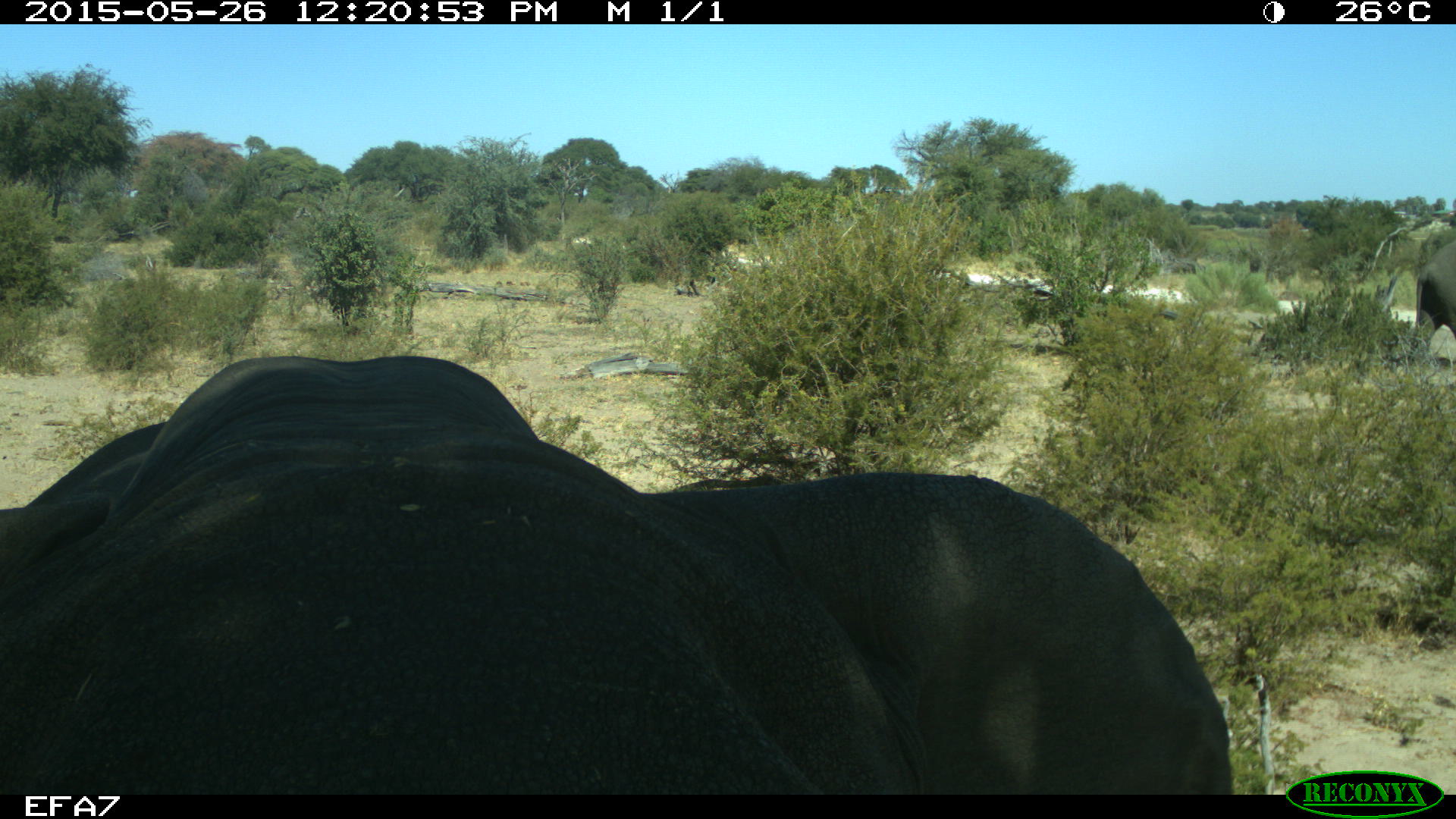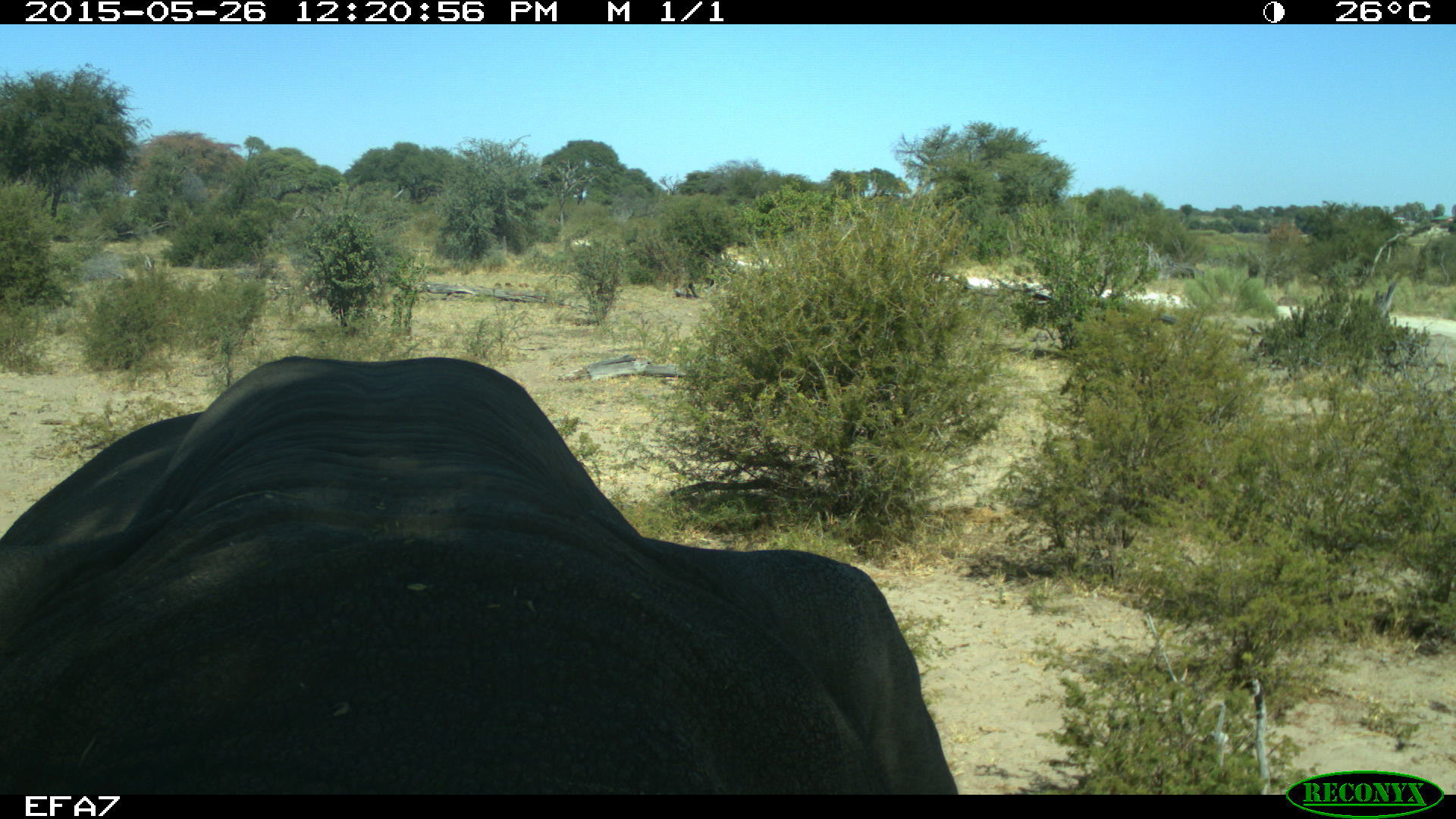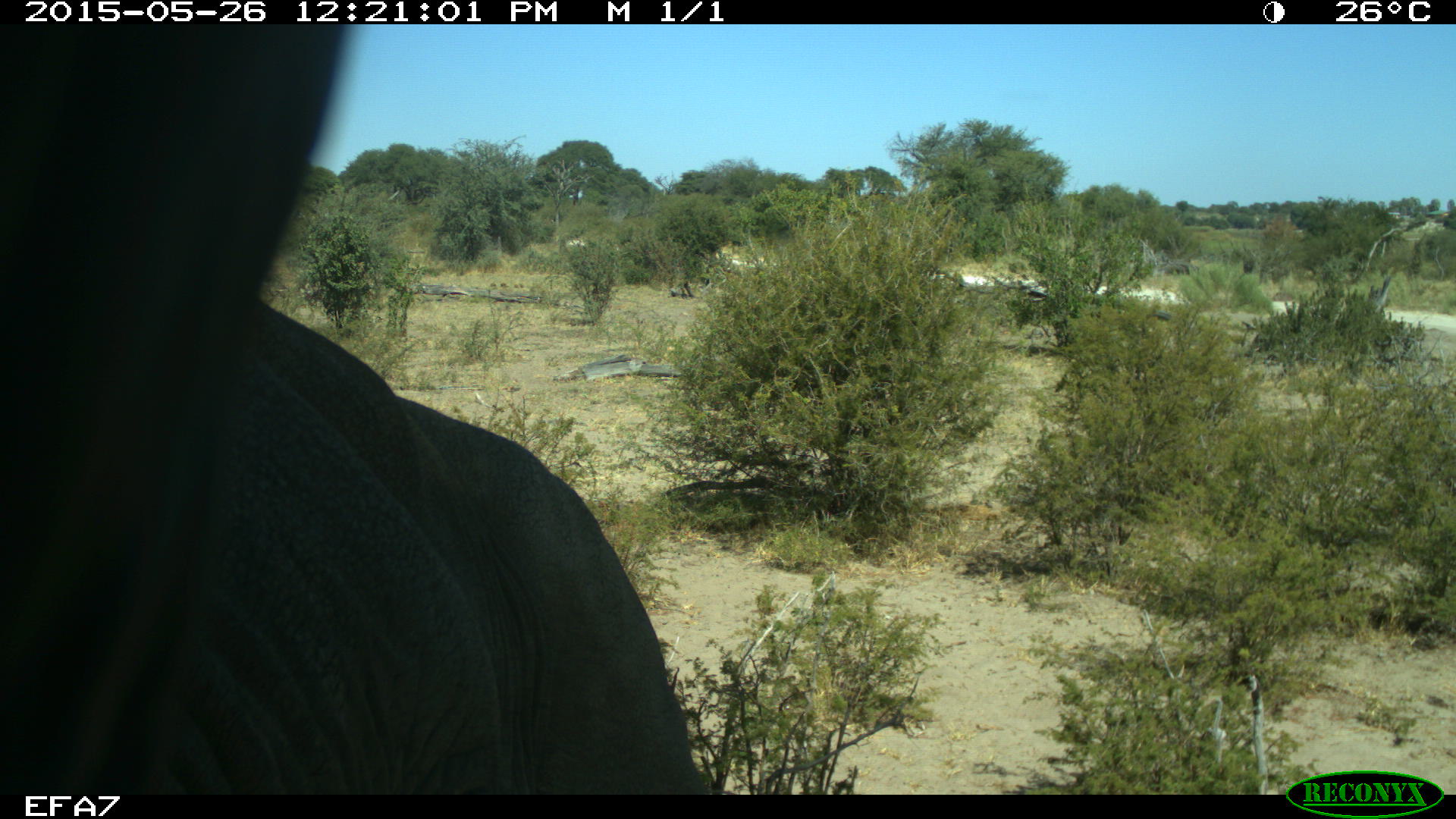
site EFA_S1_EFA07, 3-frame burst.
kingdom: Animalia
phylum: Chordata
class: Mammalia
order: Proboscidea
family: Elephantidae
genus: Loxodonta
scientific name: Loxodonta africana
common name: african bush elephant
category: elephant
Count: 2.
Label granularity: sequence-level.